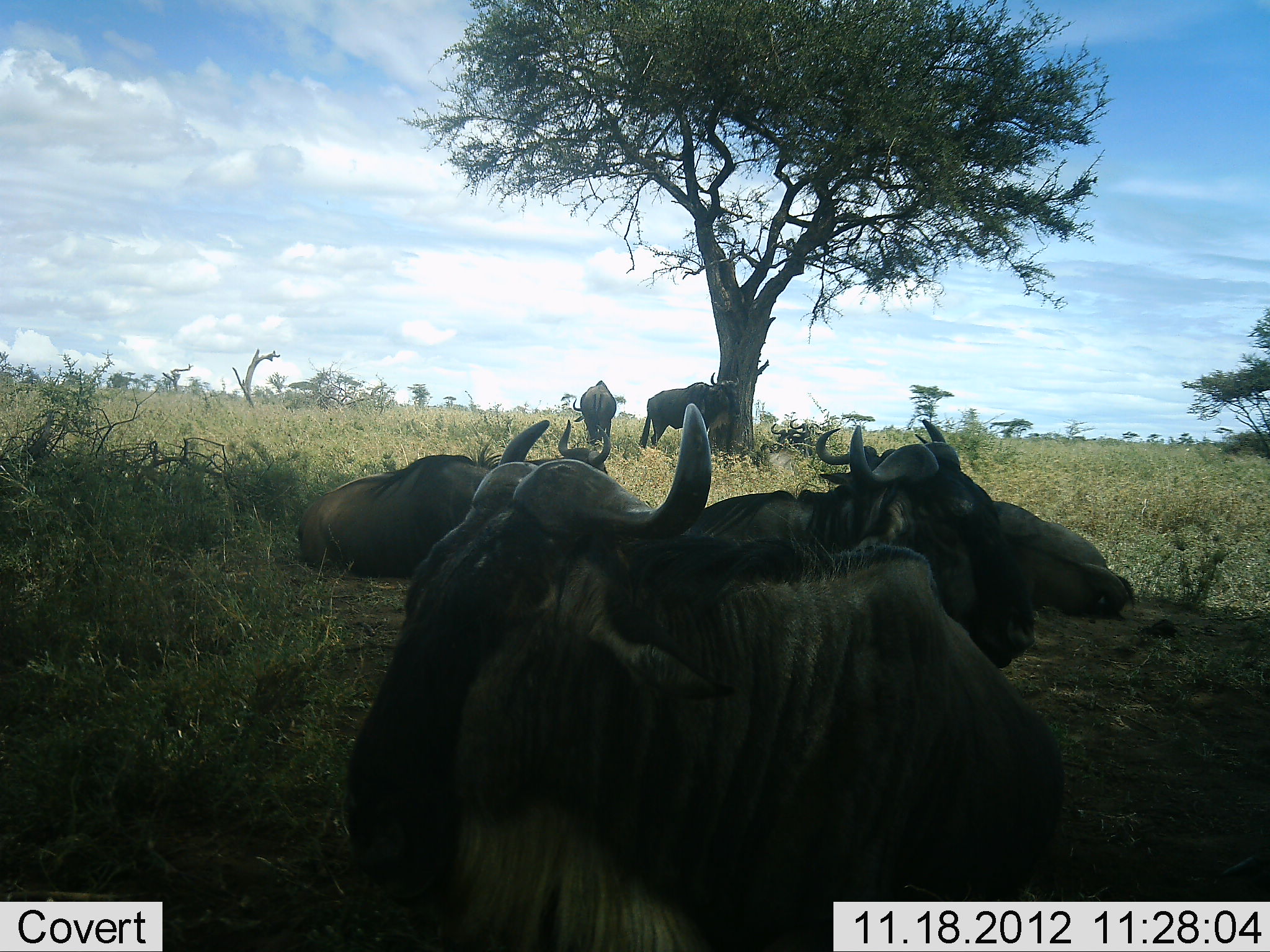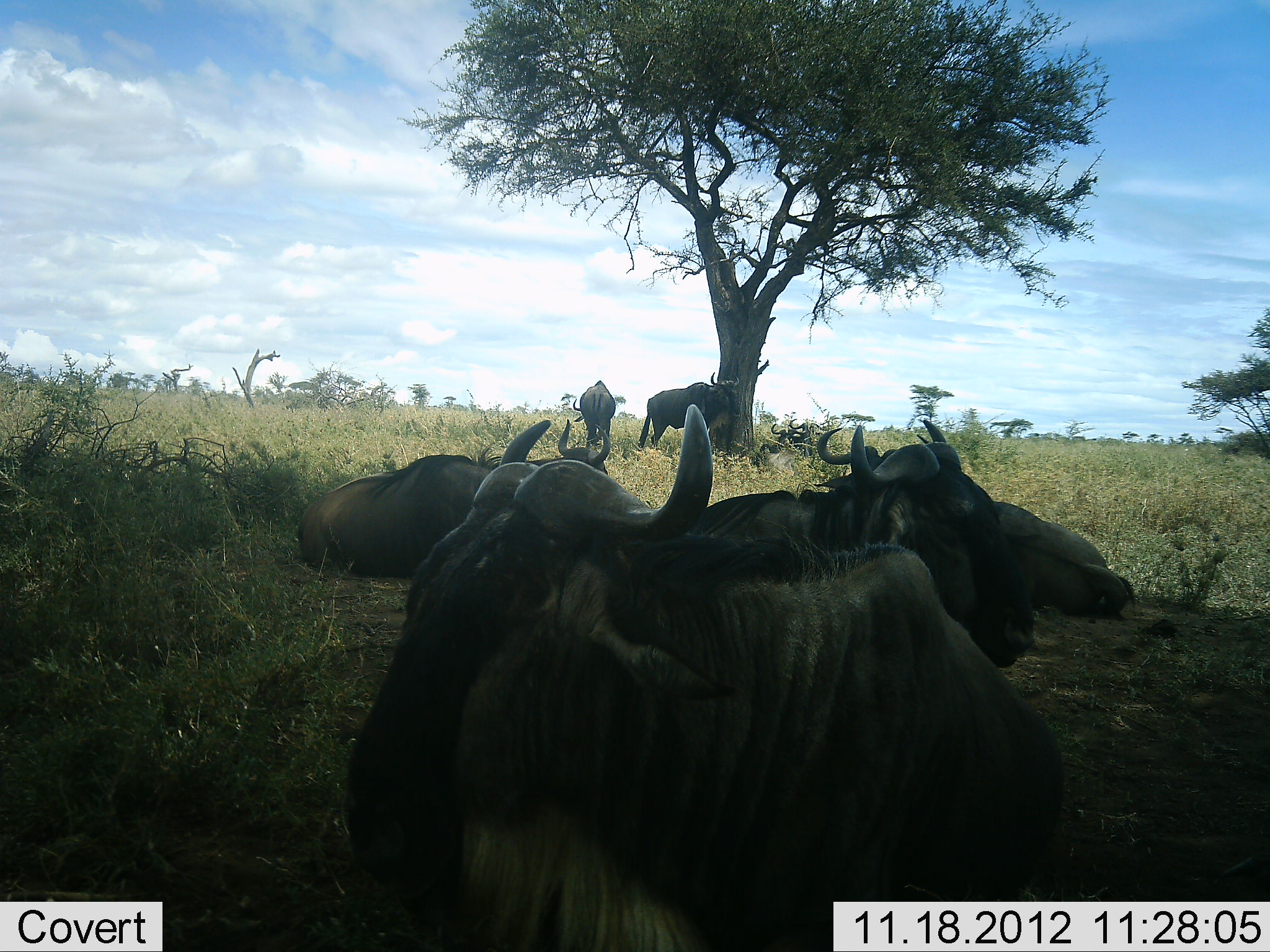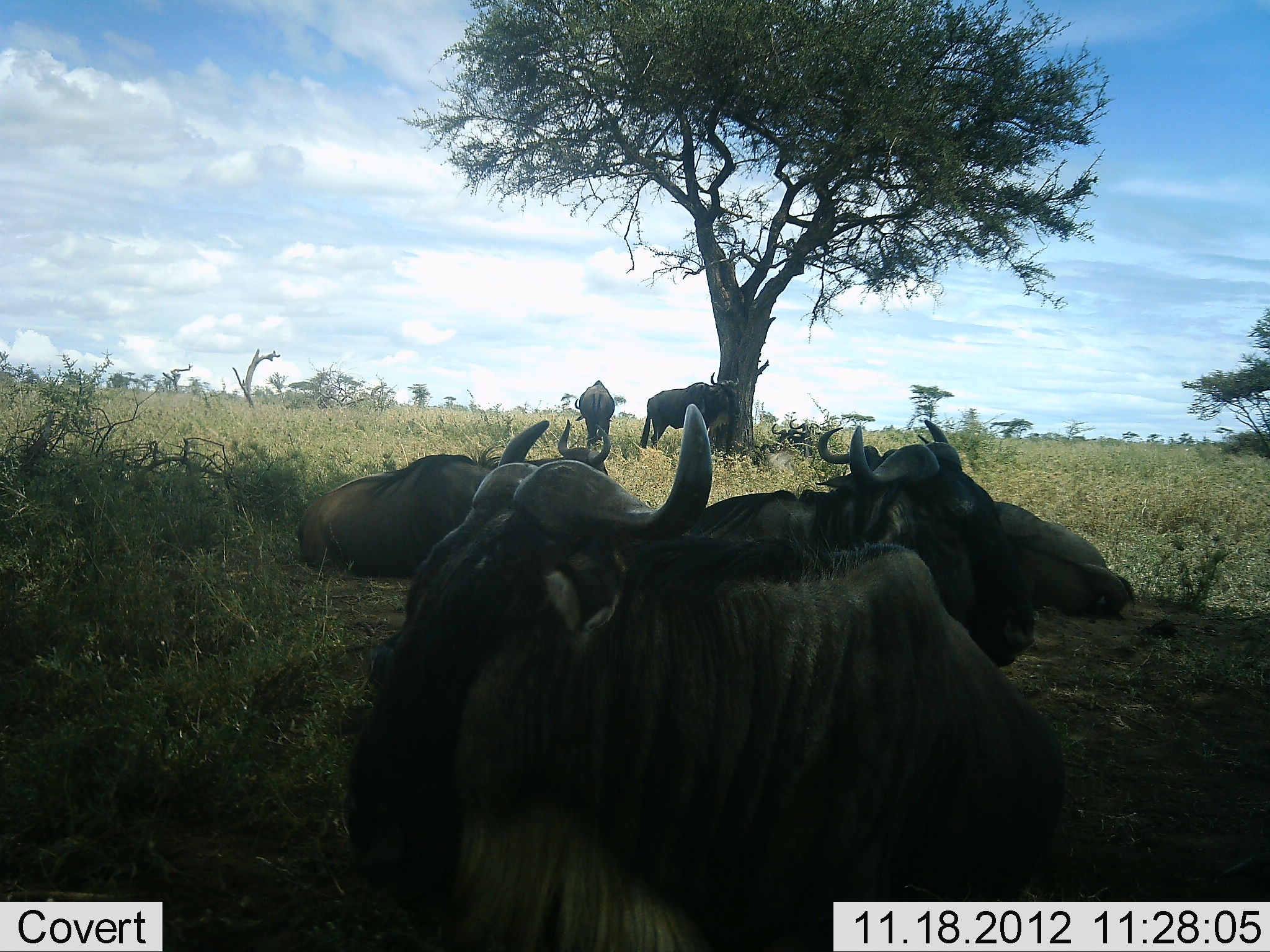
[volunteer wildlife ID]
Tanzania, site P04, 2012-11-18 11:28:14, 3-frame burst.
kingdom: Animalia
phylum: Chordata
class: Mammalia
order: Artiodactyla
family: Bovidae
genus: Connochaetes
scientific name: Connochaetes taurinus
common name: blue wildebeest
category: wildebeest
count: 6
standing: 70%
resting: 100%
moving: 0%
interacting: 10%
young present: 0%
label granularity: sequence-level